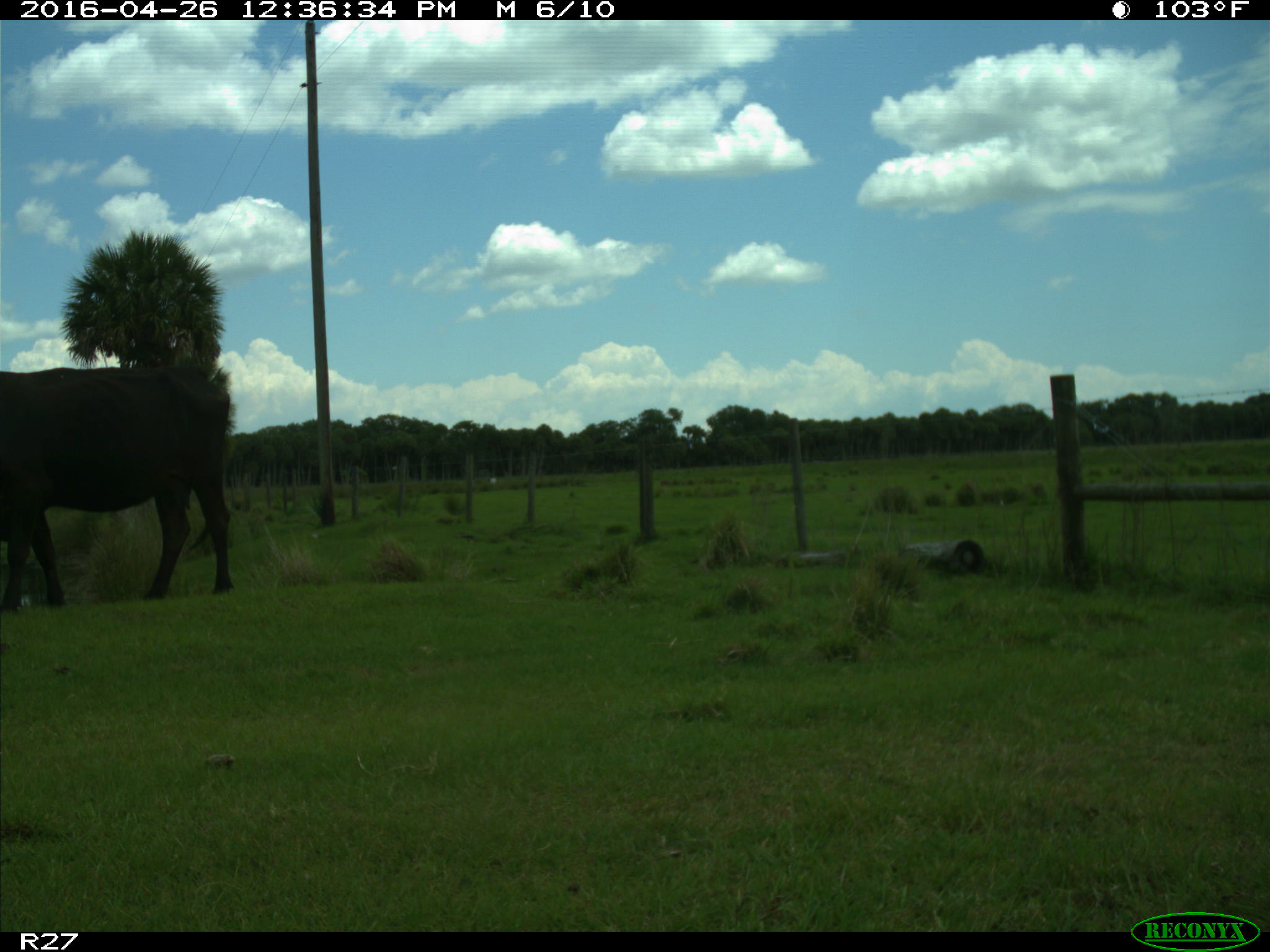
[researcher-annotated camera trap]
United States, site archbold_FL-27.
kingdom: Animalia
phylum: Chordata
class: Mammalia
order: Artiodactyla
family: Bovidae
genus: Bos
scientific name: Bos taurus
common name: domestic cow